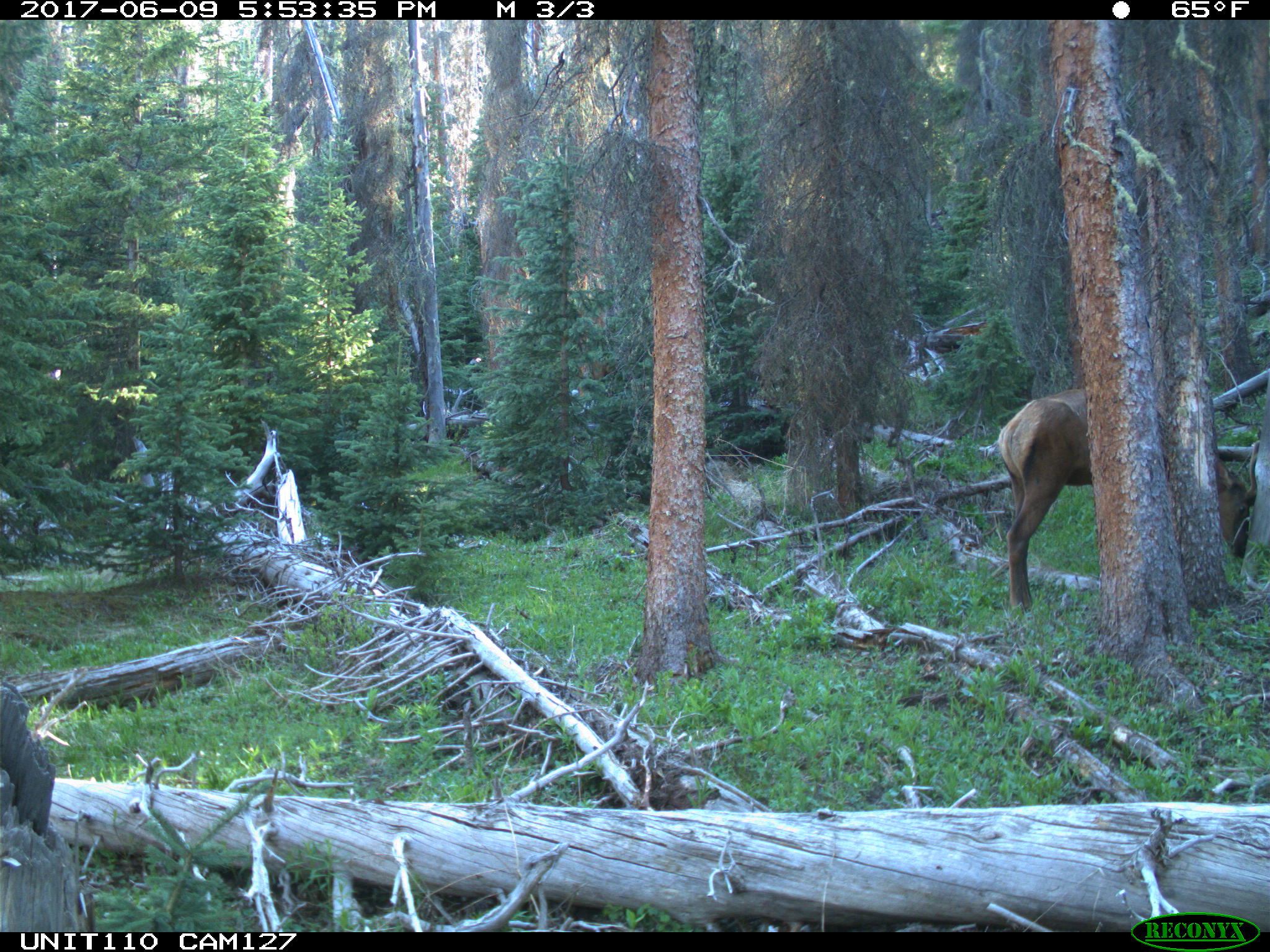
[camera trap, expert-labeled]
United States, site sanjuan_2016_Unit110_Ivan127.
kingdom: Animalia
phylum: Chordata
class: Mammalia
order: Artiodactyla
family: Cervidae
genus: Cervus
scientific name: Cervus elaphus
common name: red deer